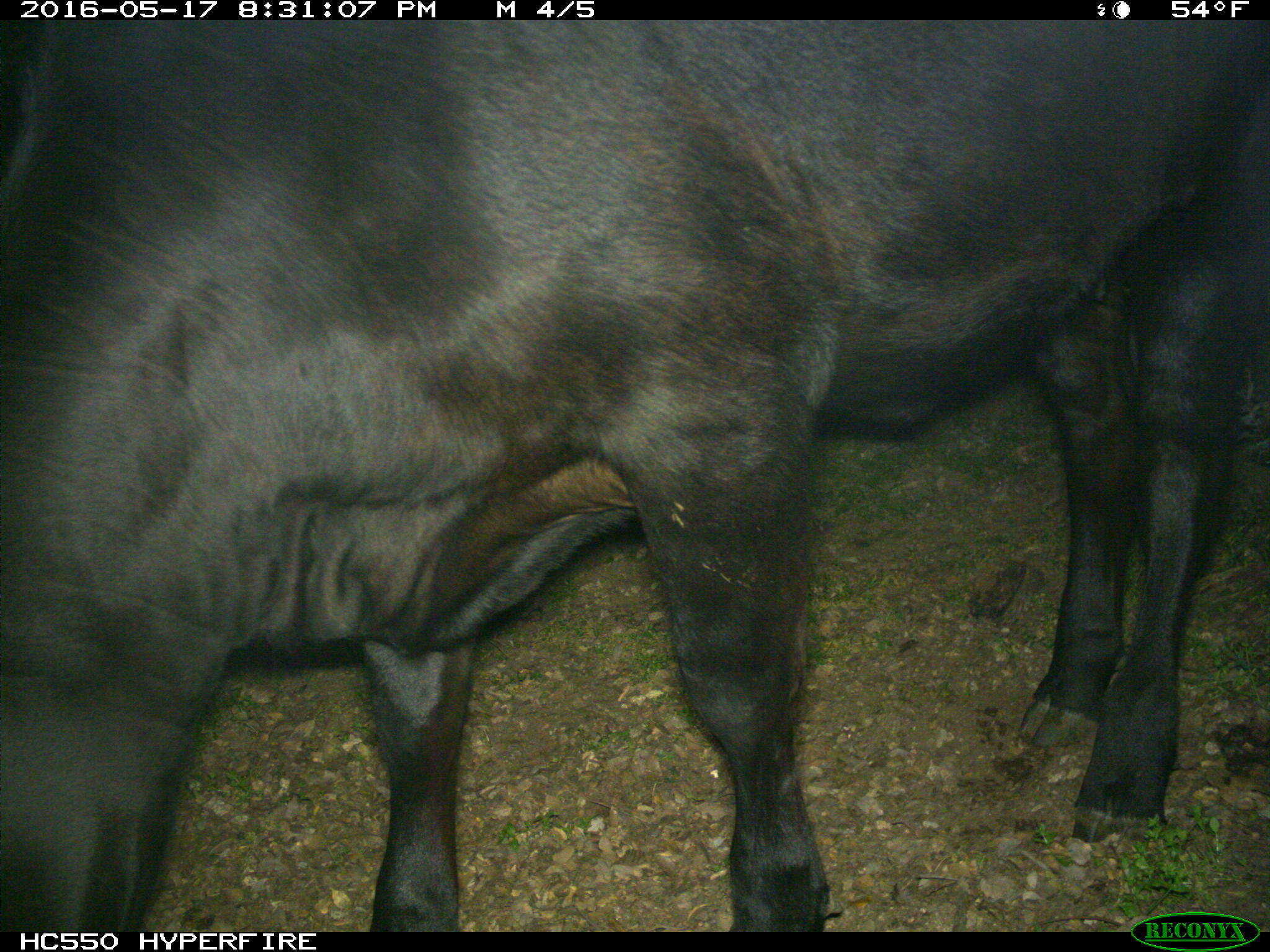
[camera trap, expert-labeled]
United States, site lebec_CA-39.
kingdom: Animalia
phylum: Chordata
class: Mammalia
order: Artiodactyla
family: Bovidae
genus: Bos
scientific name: Bos taurus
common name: domestic cow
Bos taurus (domestic cow).